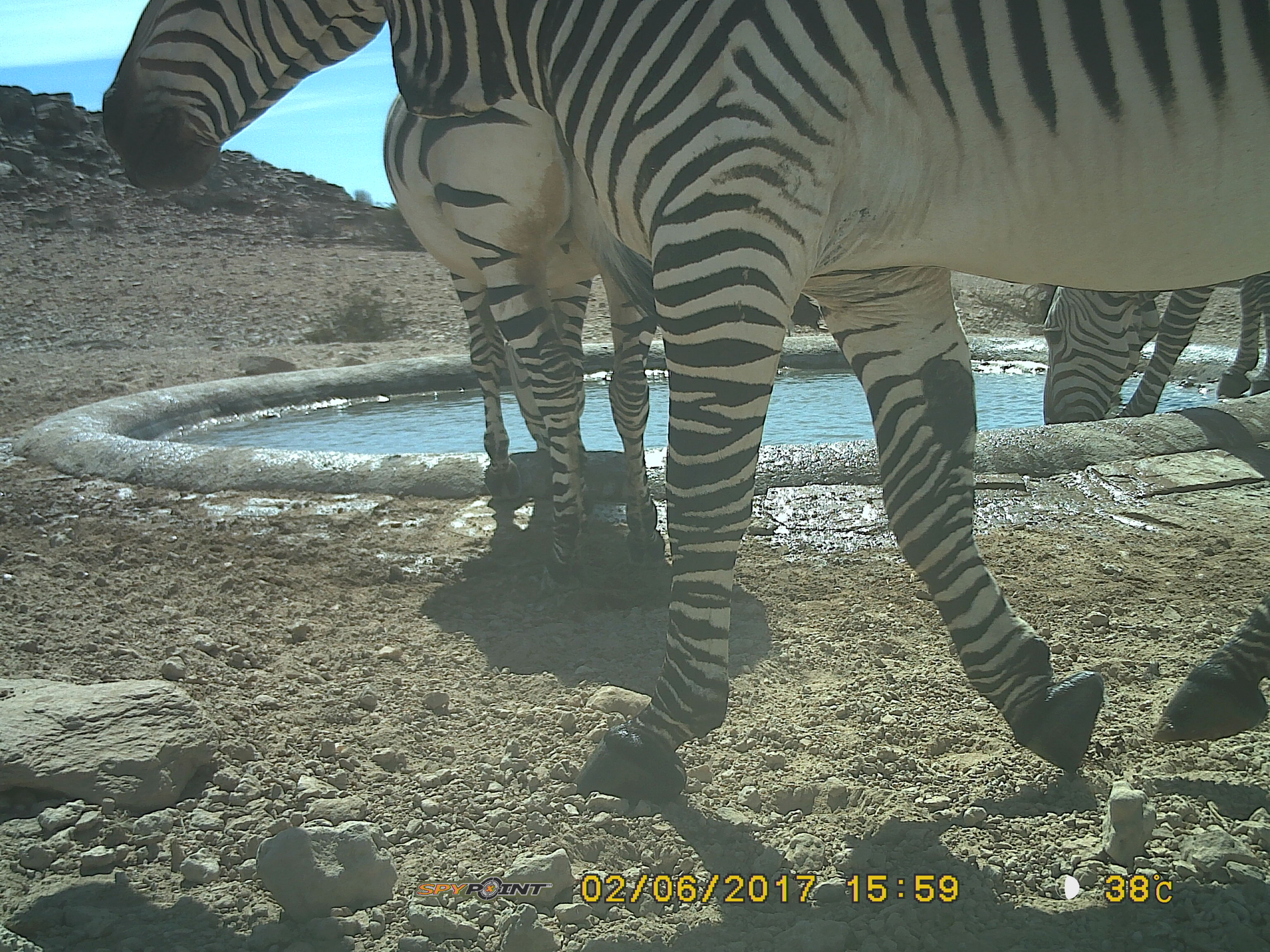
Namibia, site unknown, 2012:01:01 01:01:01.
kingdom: Animalia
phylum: Chordata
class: Mammalia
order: Perissodactyla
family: Equidae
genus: Equus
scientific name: Equus zebra hartmannae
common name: hartmann's mountain zebra